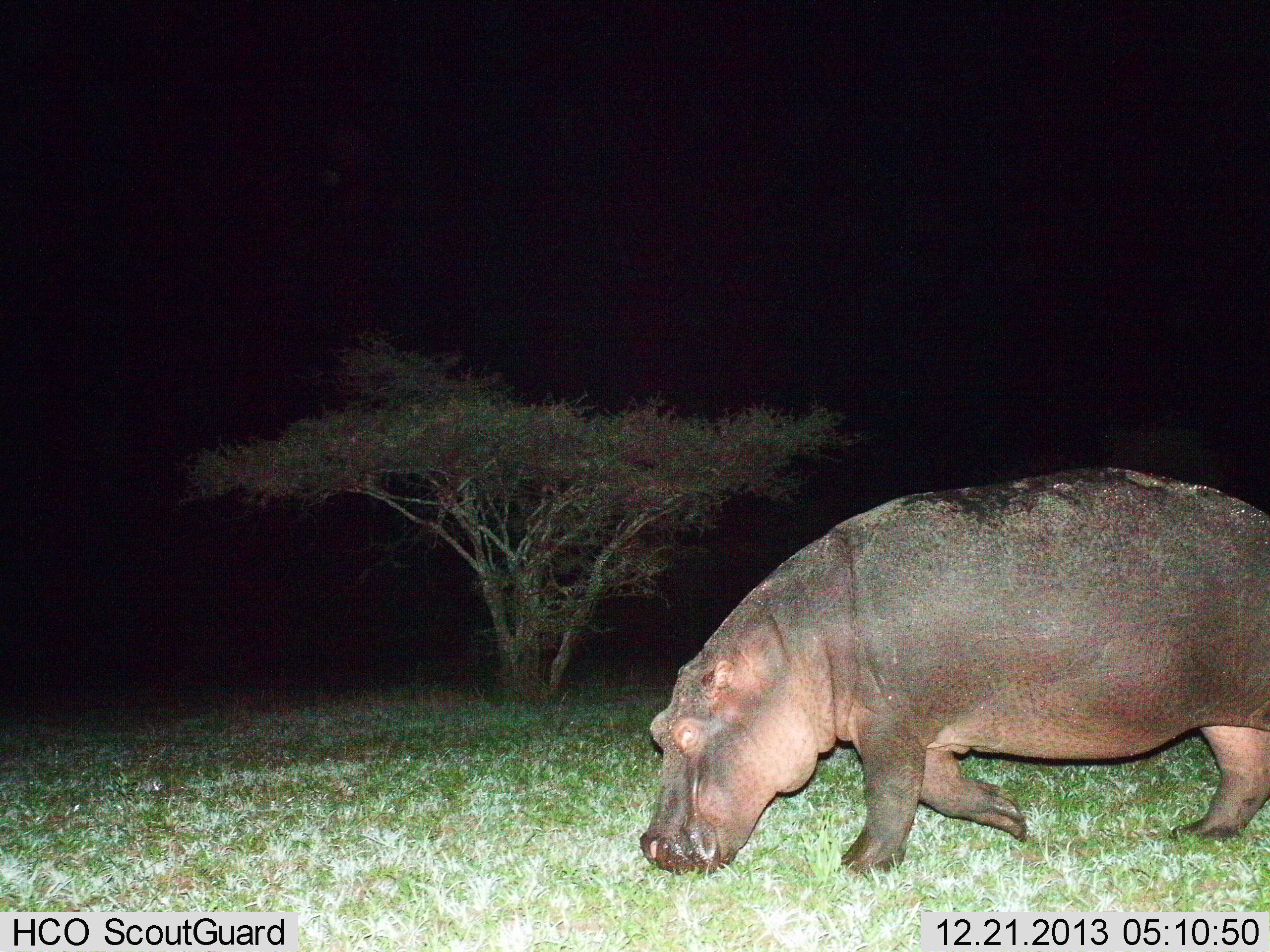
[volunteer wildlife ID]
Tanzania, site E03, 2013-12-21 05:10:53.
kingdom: Animalia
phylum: Chordata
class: Mammalia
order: Artiodactyla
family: Hippopotamidae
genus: Hippopotamus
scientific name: Hippopotamus amphibius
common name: hippopotamus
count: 1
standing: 10%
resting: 0%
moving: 80%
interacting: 0%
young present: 0%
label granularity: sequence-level